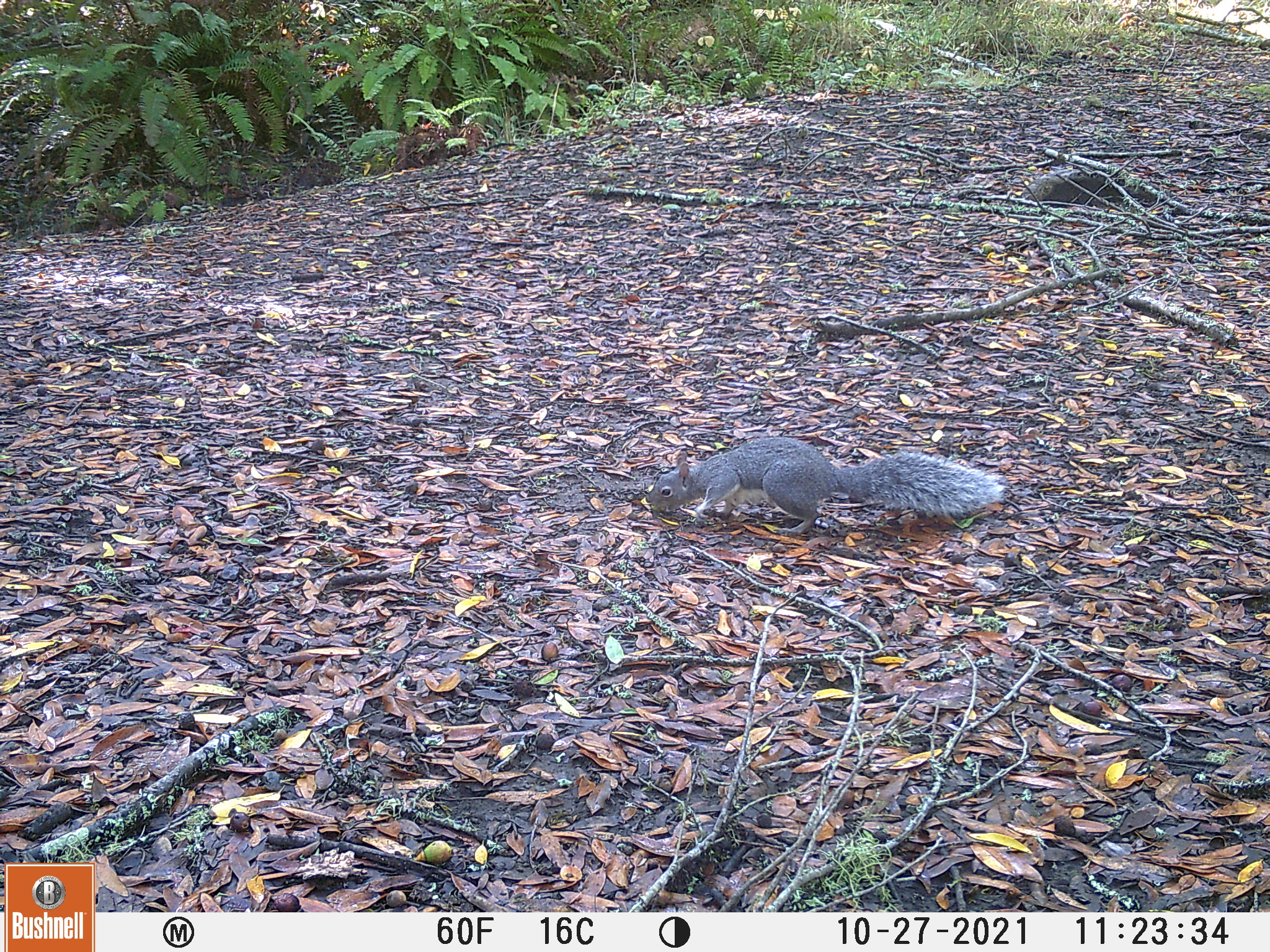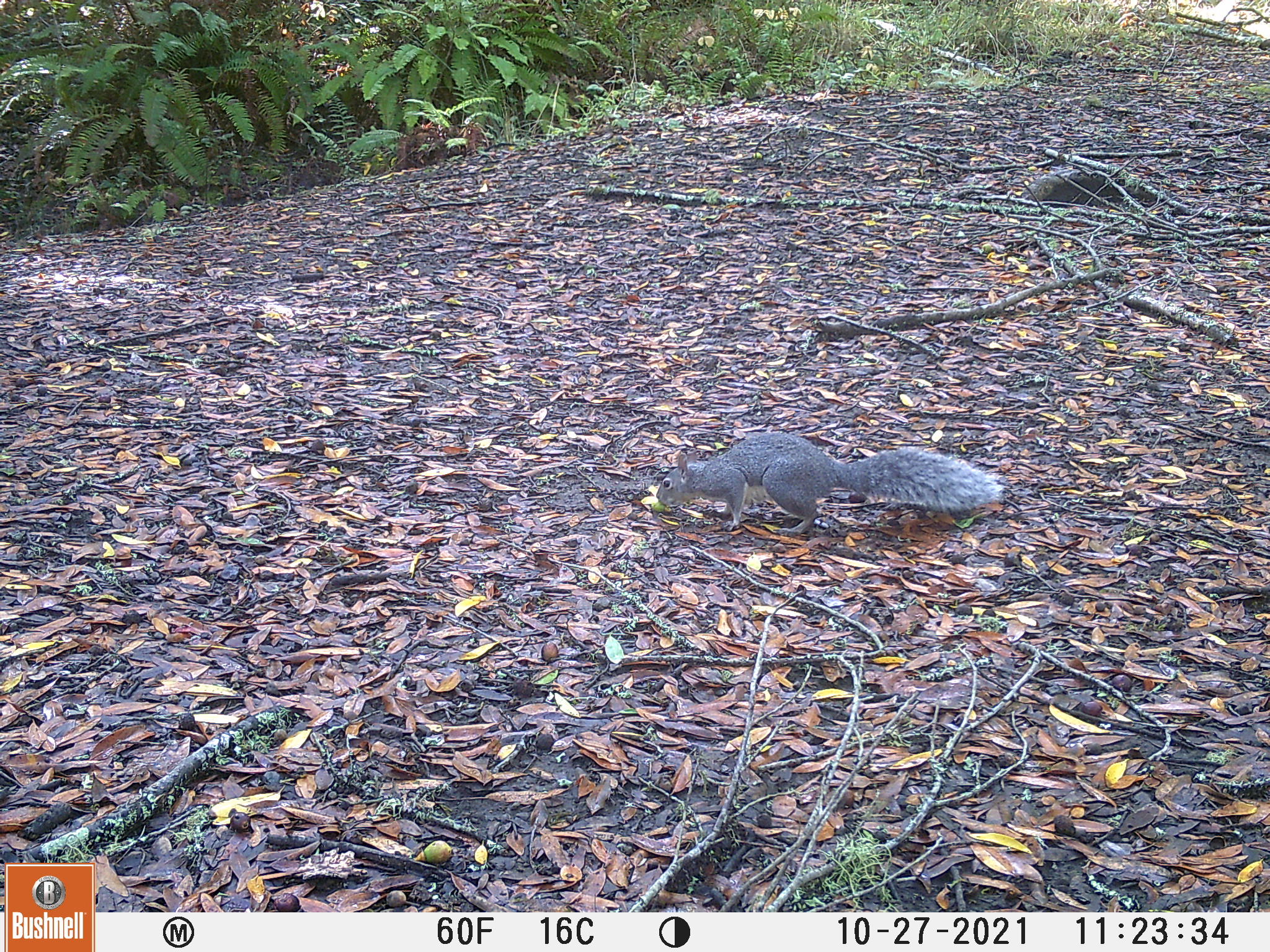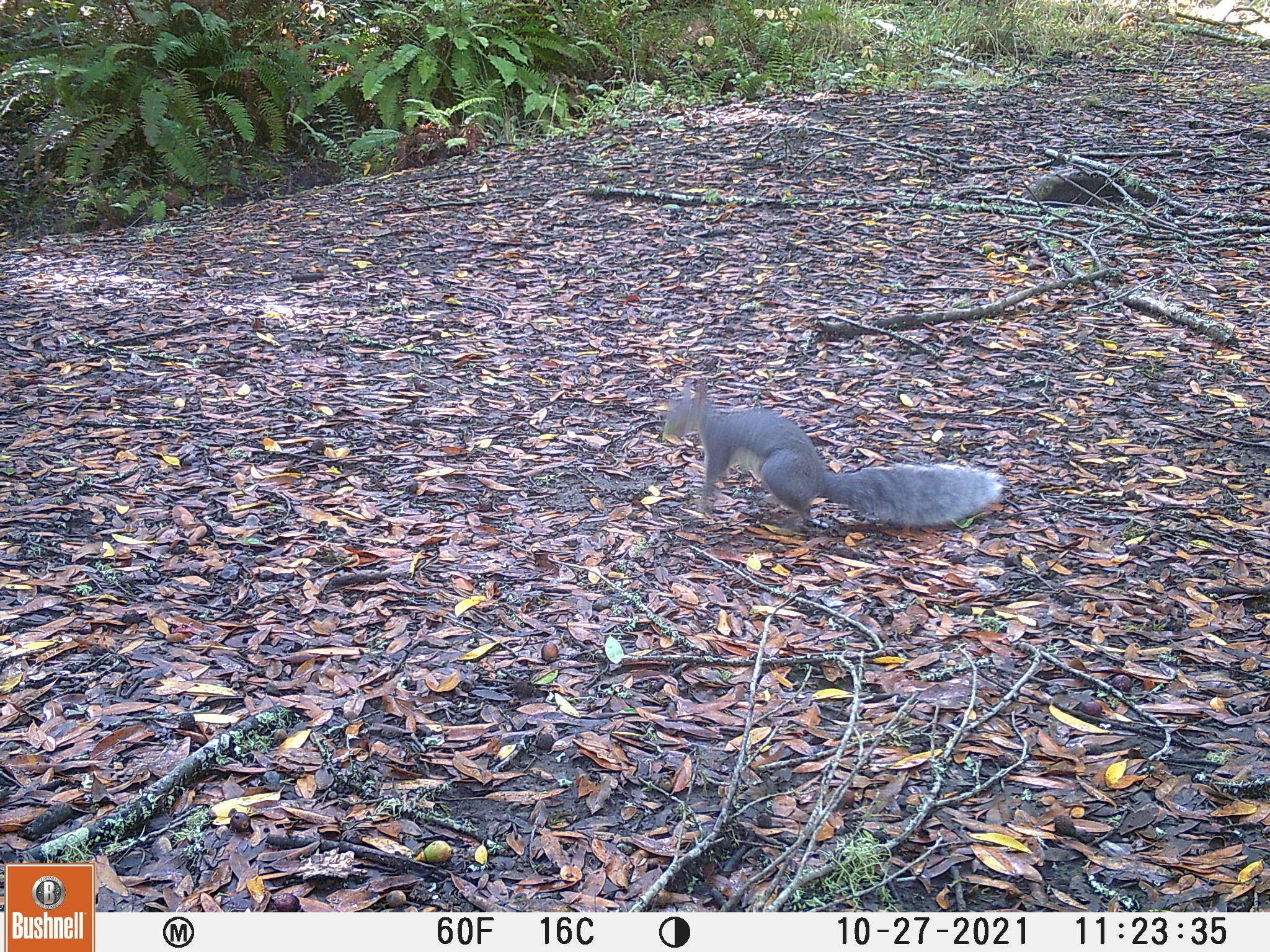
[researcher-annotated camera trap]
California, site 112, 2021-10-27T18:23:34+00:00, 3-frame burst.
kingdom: Animalia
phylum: Chordata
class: Mammalia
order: Rodentia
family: Sciuridae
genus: Sciurus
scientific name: Sciurus griseus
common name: western gray squirrel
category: western grey squirrel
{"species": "western grey squirrel (western gray squirrel) (Sciurus griseus)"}